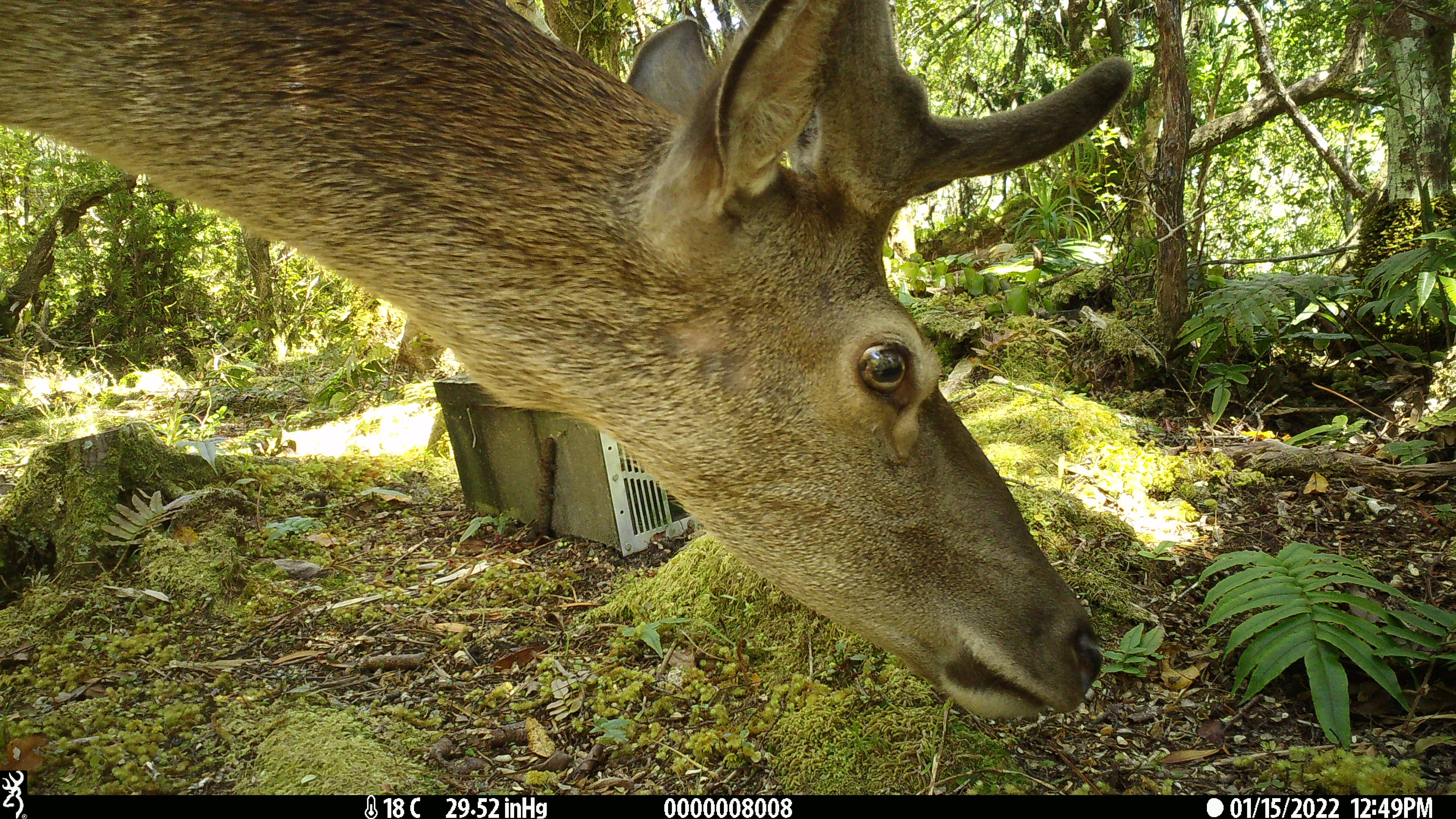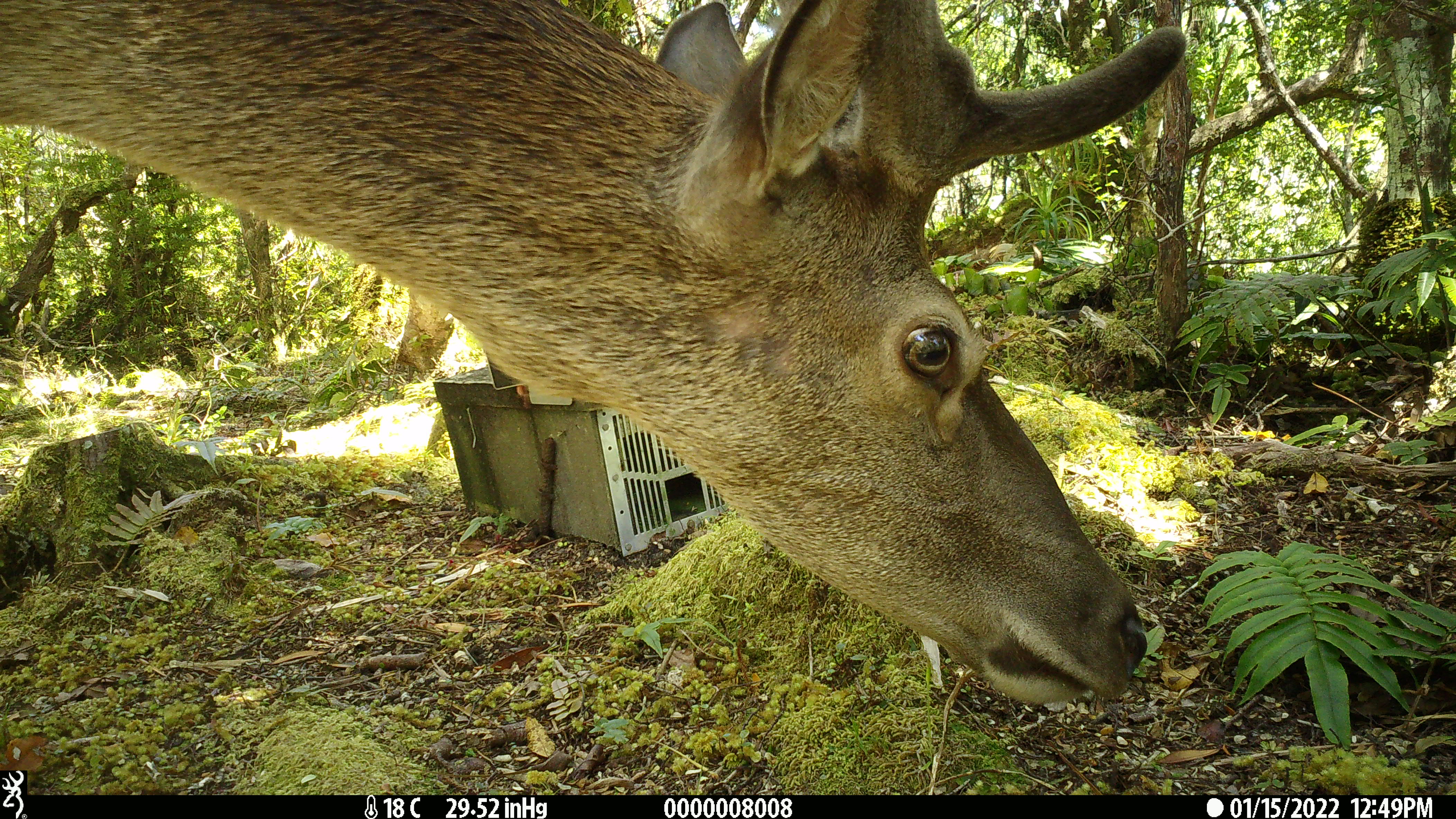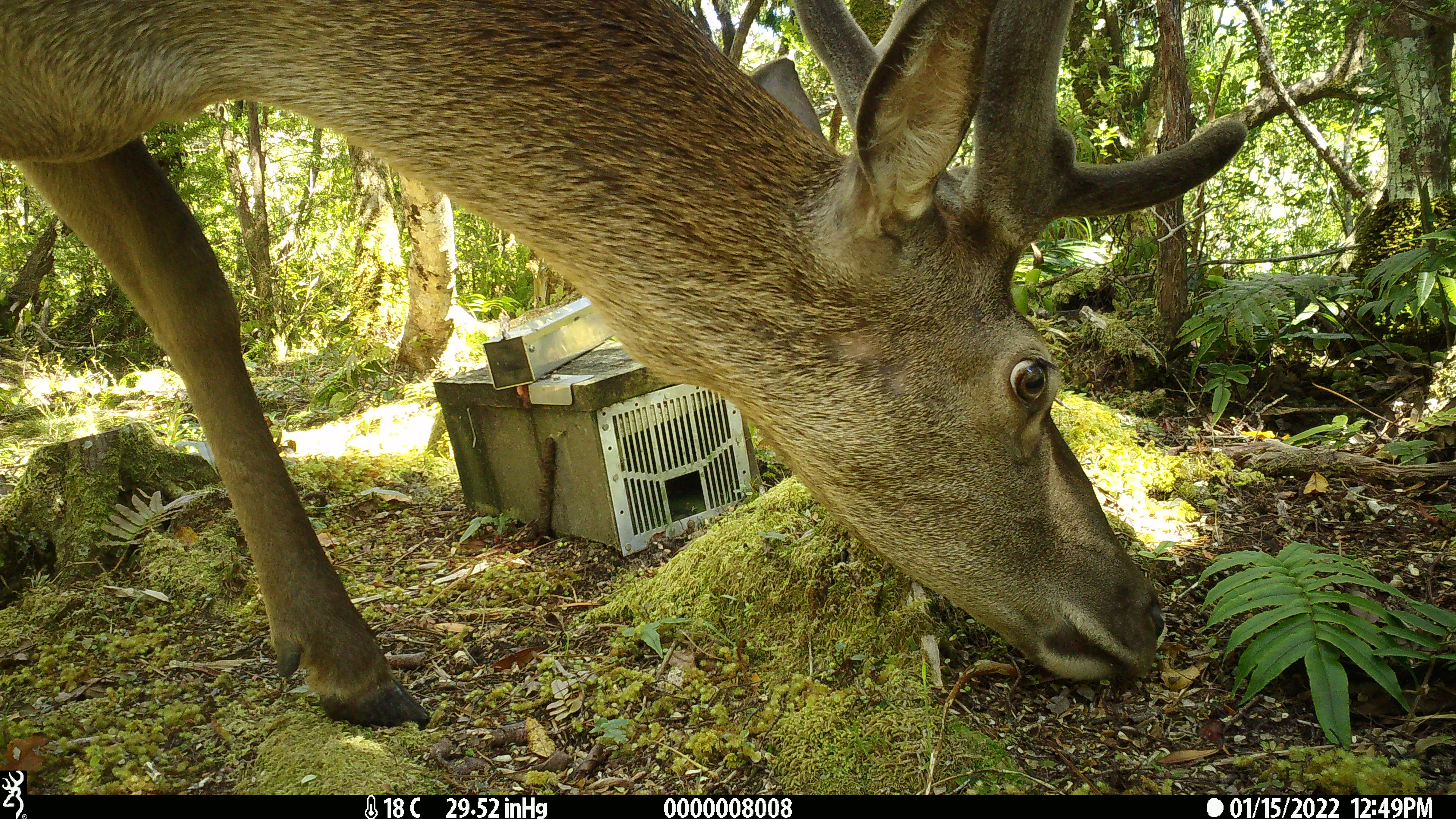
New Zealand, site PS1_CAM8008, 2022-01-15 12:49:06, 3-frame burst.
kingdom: Animalia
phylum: Chordata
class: Mammalia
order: Artiodactyla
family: Cervidae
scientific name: Cervidae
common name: deer